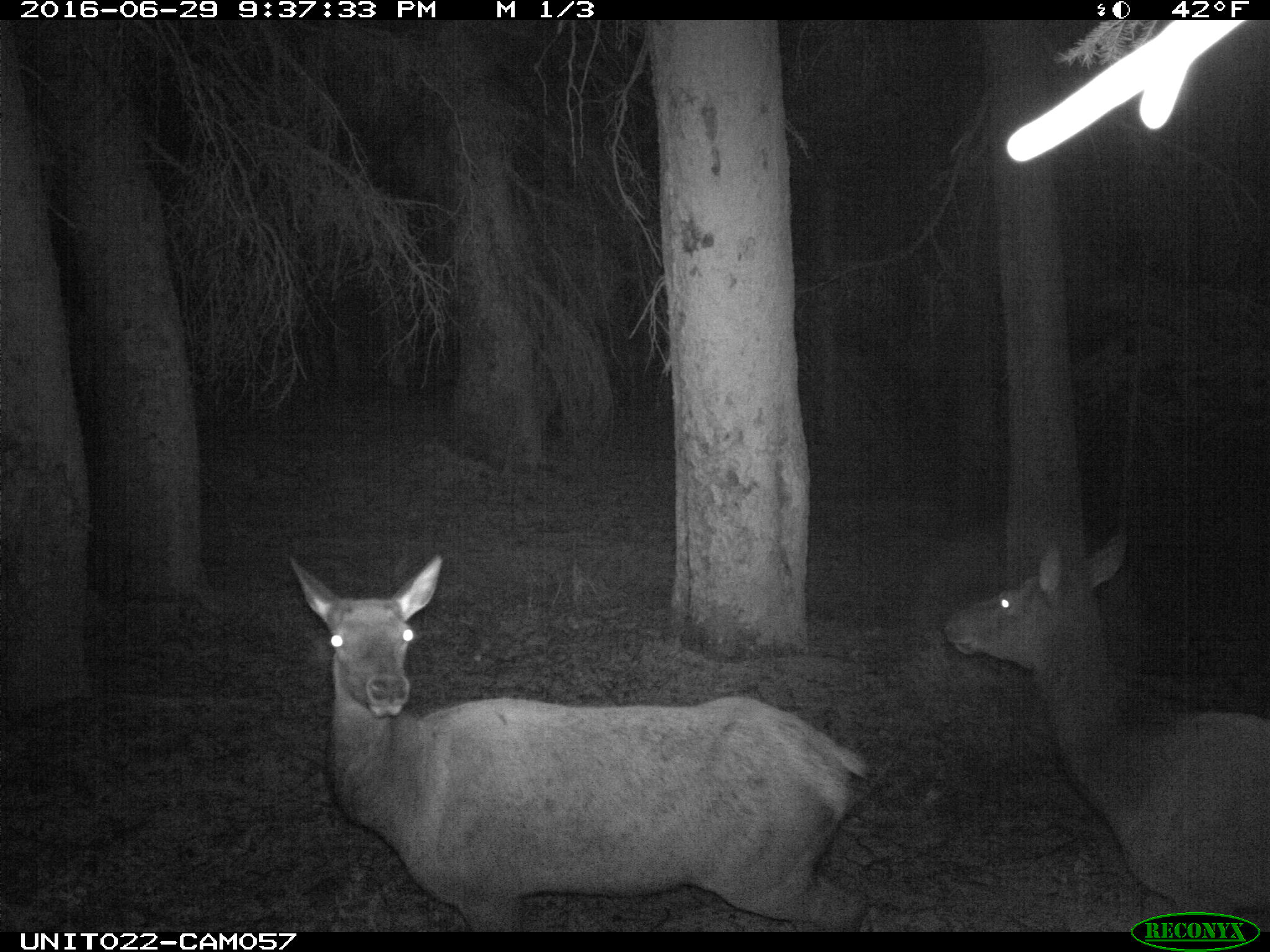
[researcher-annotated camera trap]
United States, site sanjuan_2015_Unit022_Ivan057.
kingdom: Animalia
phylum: Chordata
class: Mammalia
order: Artiodactyla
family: Cervidae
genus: Cervus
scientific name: Cervus elaphus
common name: red deer